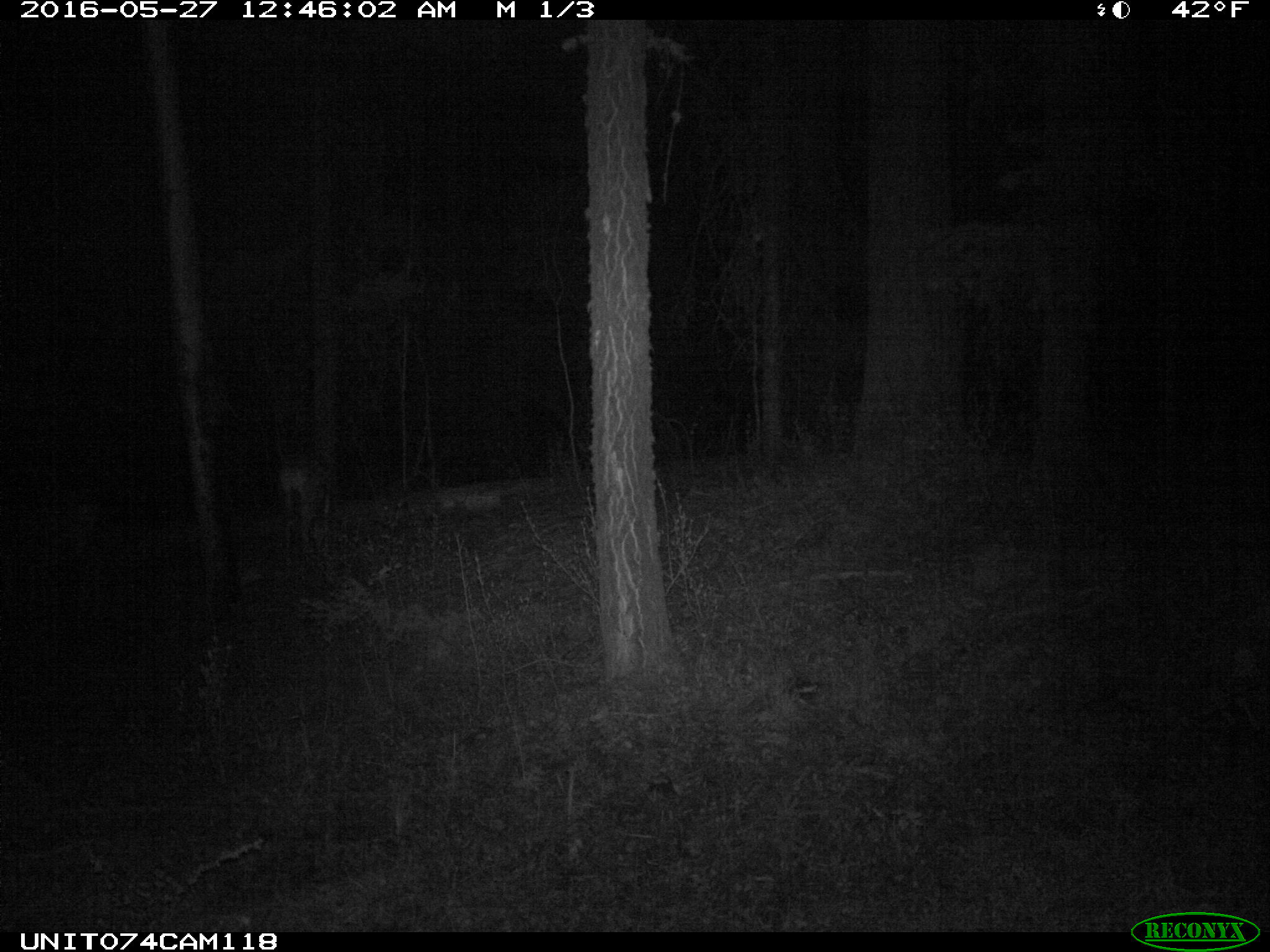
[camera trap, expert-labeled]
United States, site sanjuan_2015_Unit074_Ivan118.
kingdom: Animalia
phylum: Chordata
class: Mammalia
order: Artiodactyla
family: Cervidae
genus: Odocoileus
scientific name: Odocoileus hemionus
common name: mule deer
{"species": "Odocoileus hemionus (mule deer)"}